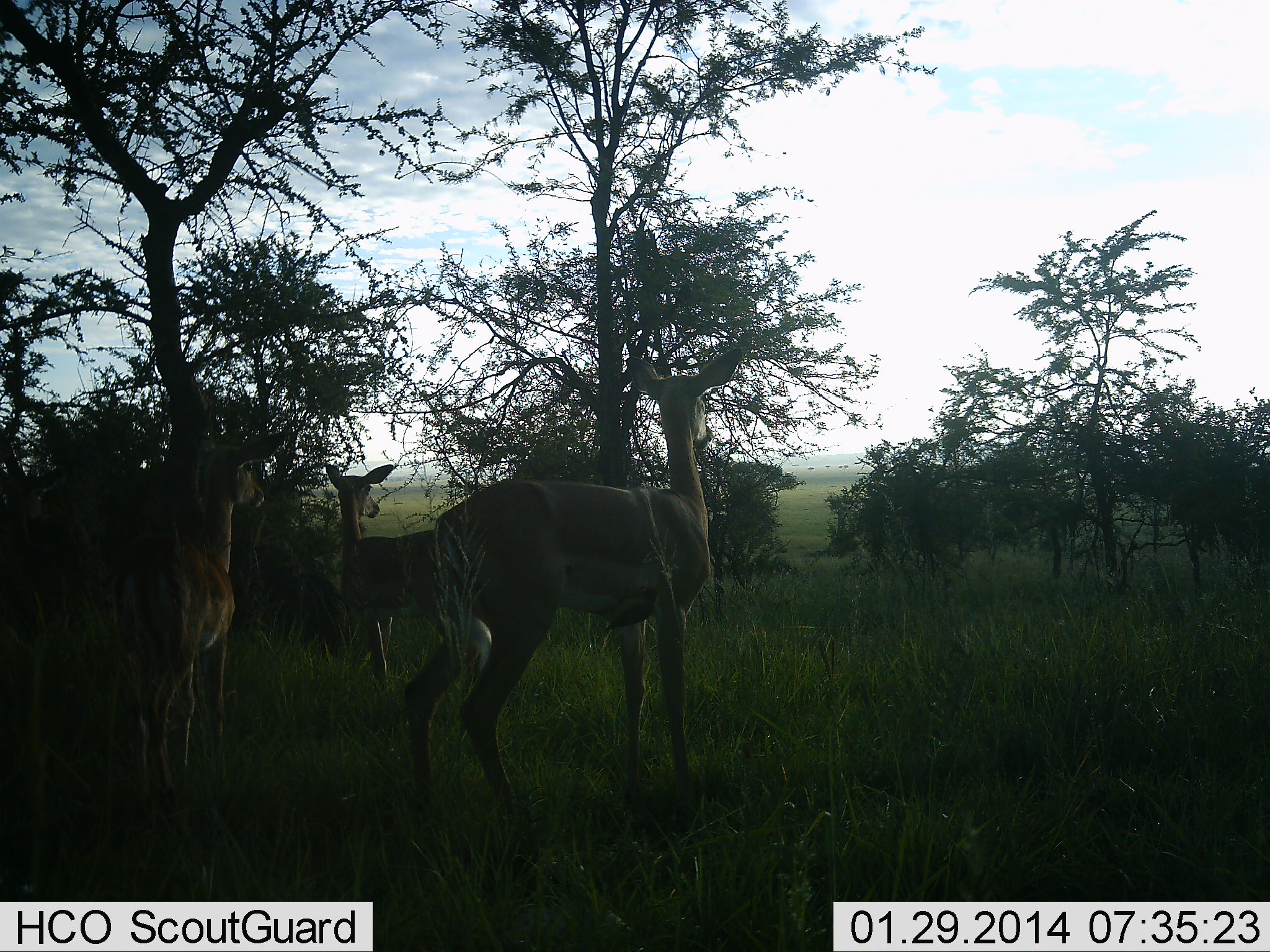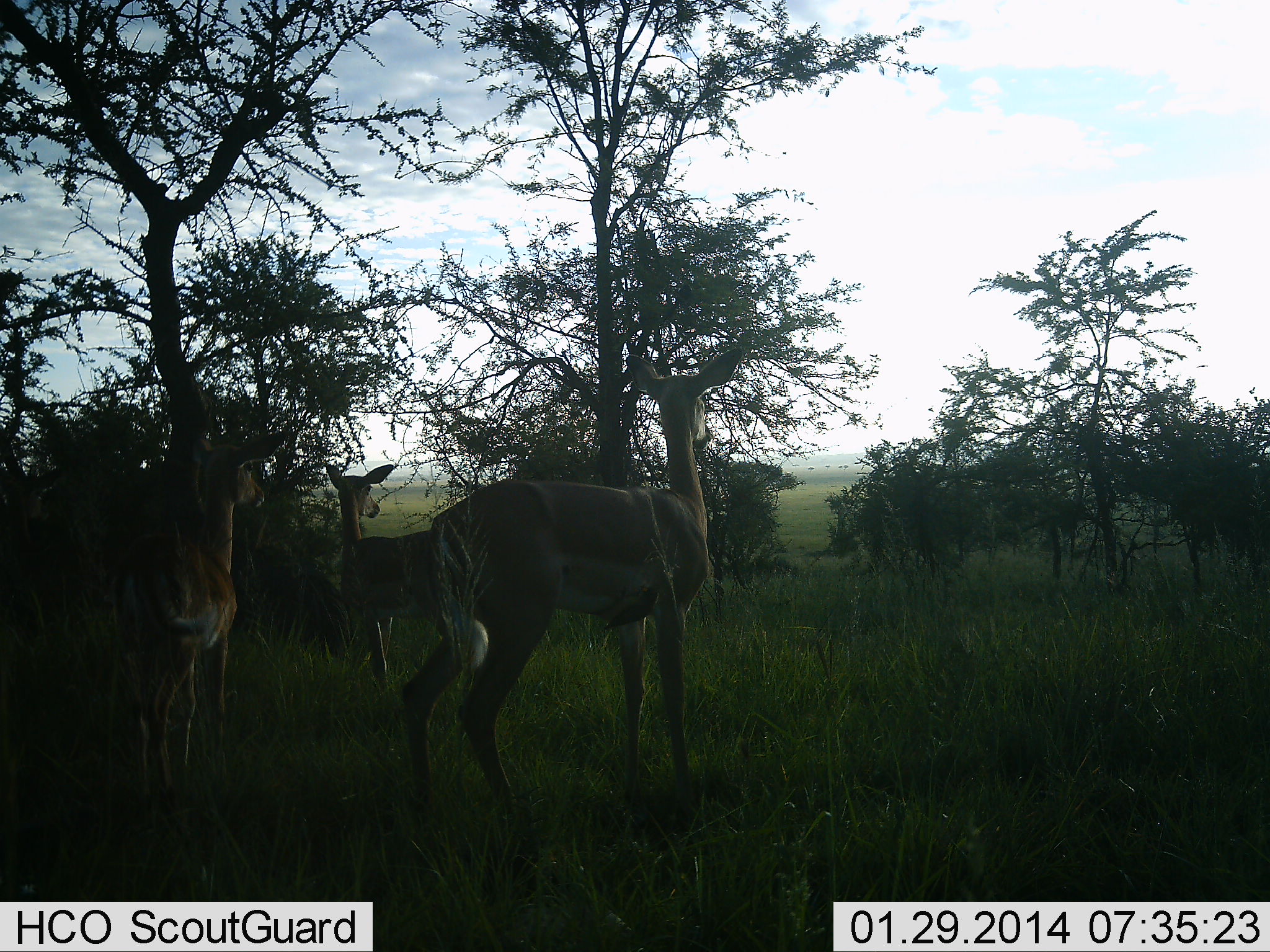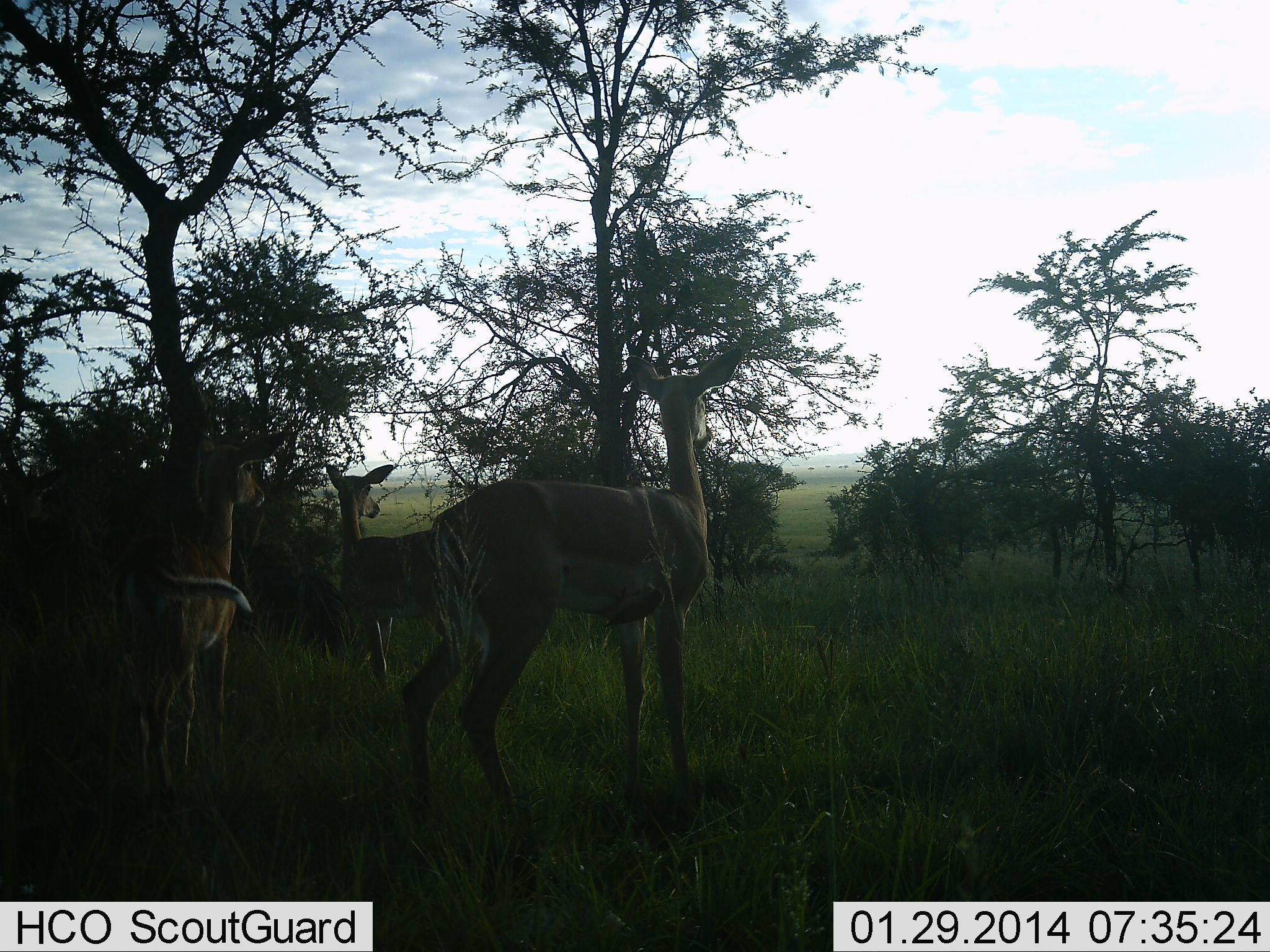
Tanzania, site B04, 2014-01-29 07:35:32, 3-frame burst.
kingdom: Animalia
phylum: Chordata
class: Mammalia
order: Artiodactyla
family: Bovidae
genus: Aepyceros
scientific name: Aepyceros melampus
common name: impala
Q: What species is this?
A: Impala (Aepyceros melampus).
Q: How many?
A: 3.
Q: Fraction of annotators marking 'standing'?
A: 100%.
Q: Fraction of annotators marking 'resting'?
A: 0%.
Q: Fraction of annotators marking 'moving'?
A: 0%.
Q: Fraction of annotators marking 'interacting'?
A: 0%.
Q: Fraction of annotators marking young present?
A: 0%.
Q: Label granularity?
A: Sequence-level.